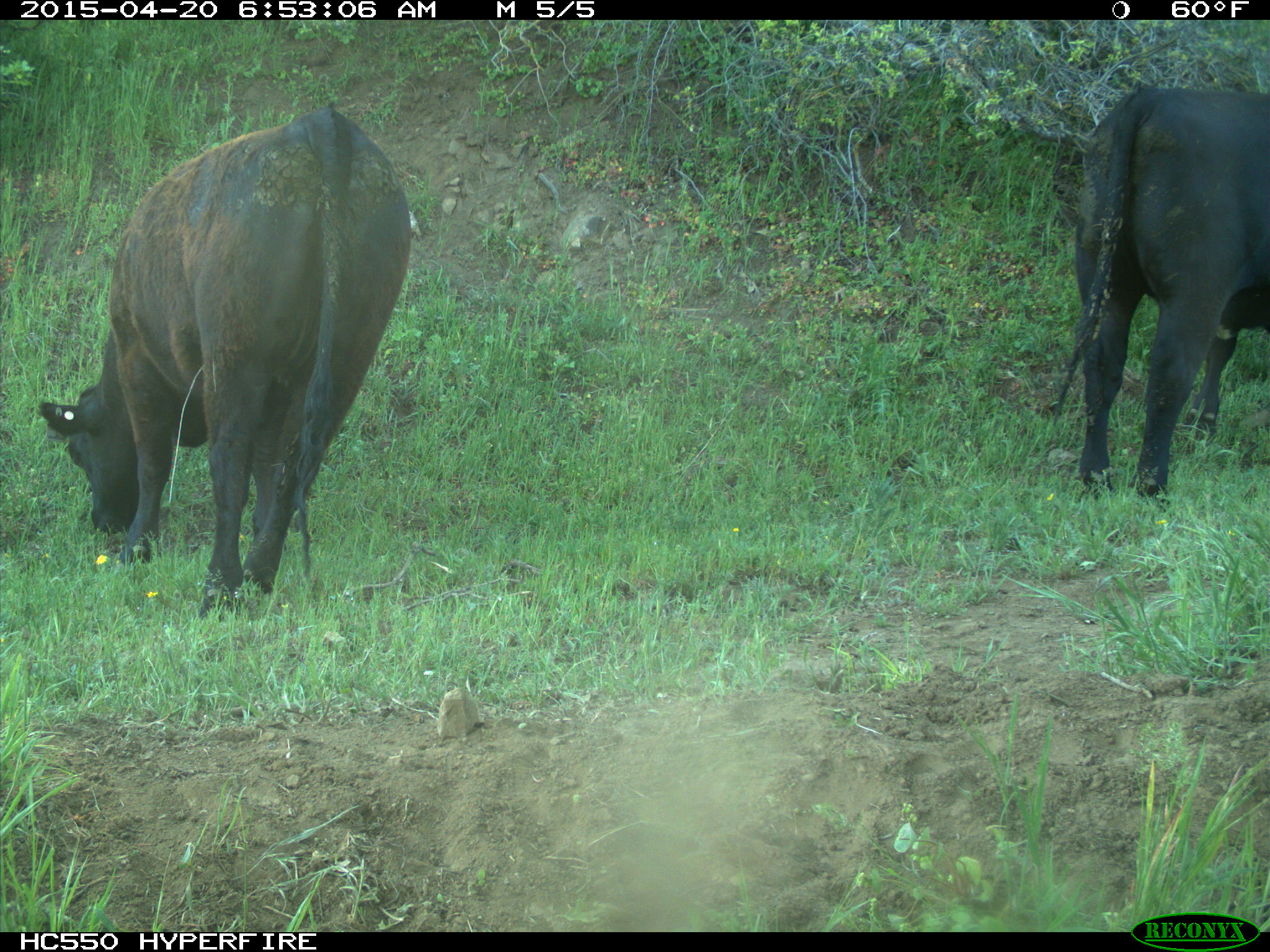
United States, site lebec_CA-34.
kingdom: Animalia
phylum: Chordata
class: Mammalia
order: Artiodactyla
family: Bovidae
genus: Bos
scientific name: Bos taurus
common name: domestic cow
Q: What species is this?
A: Bos taurus (domestic cow).